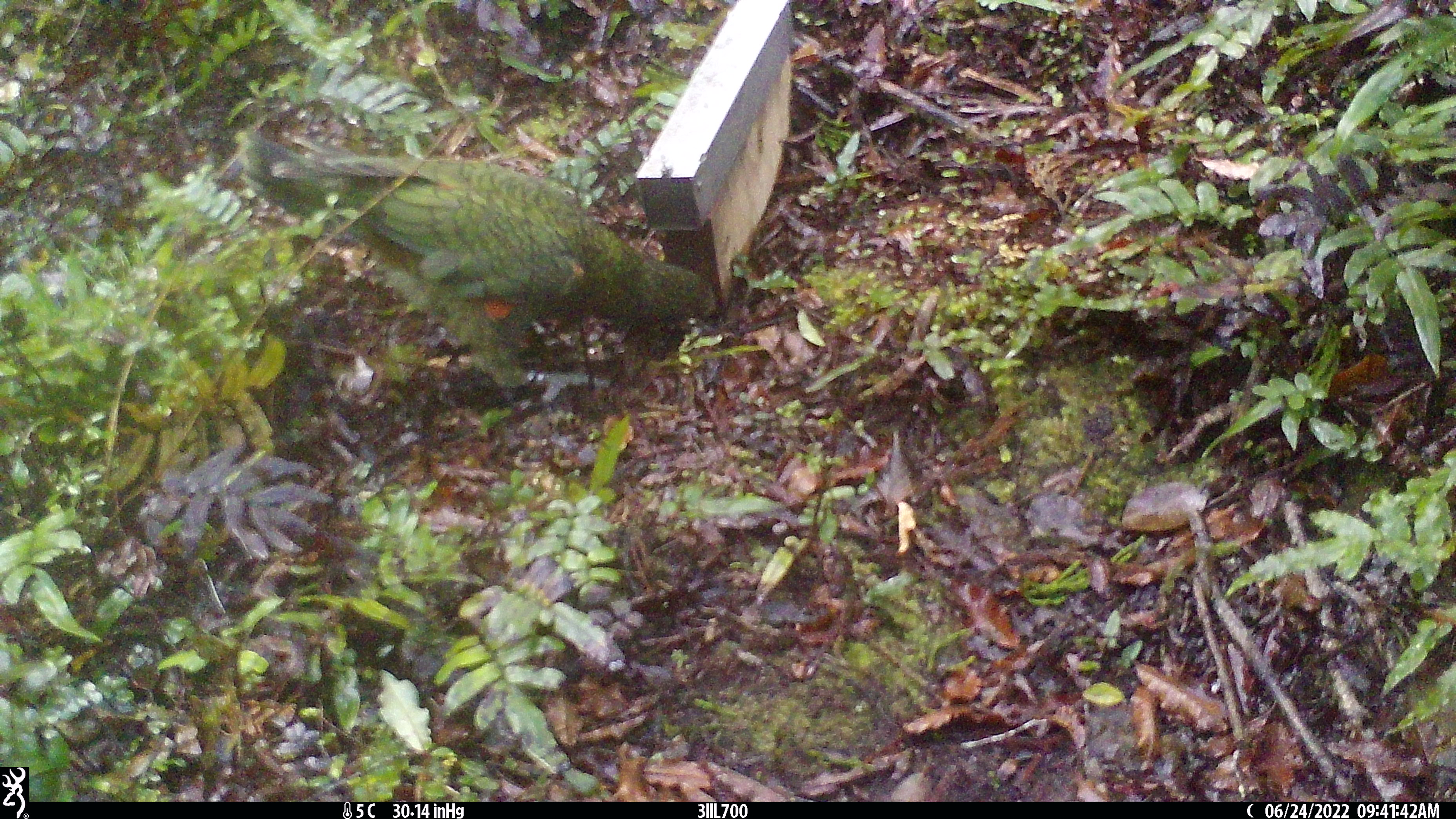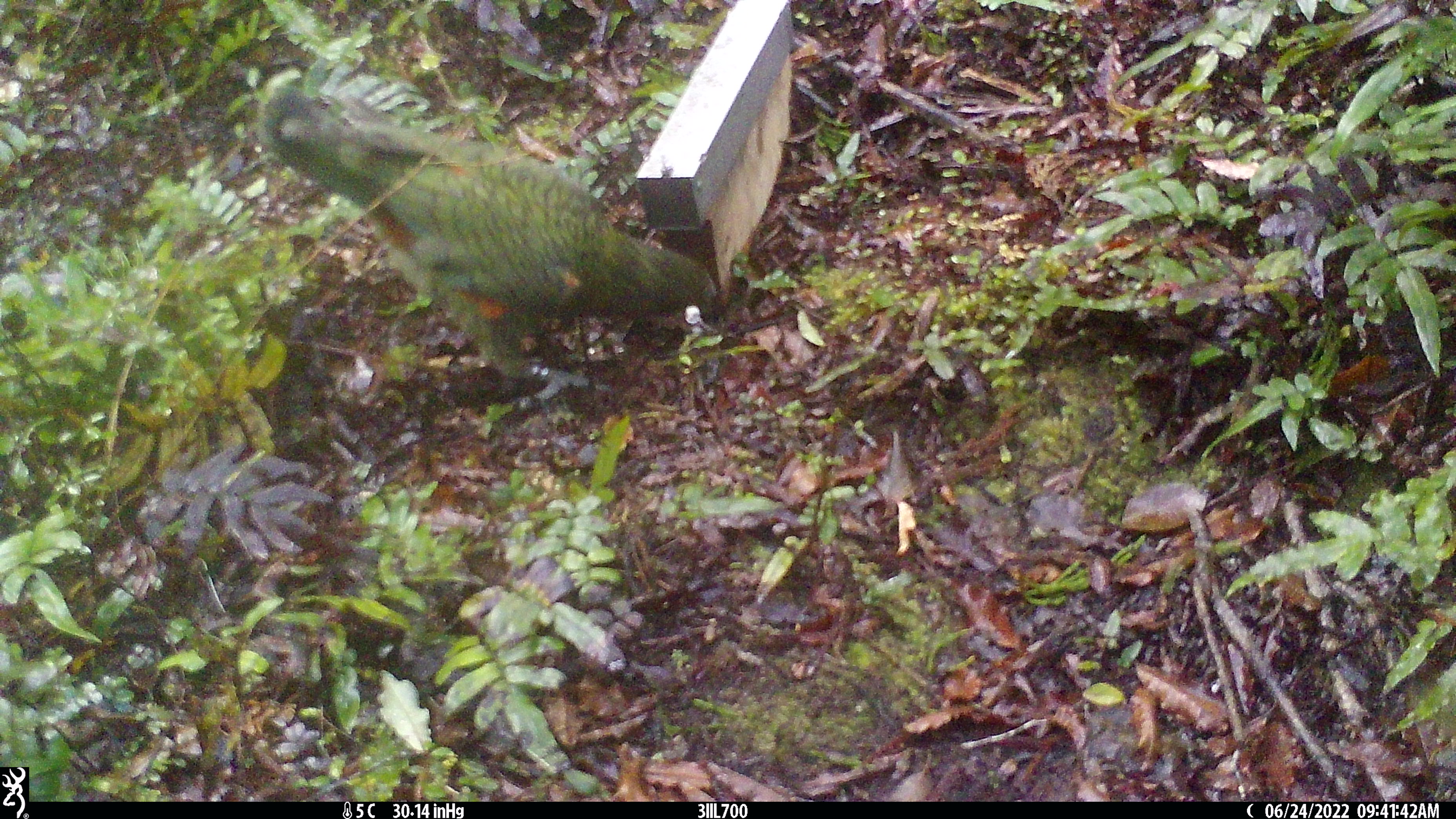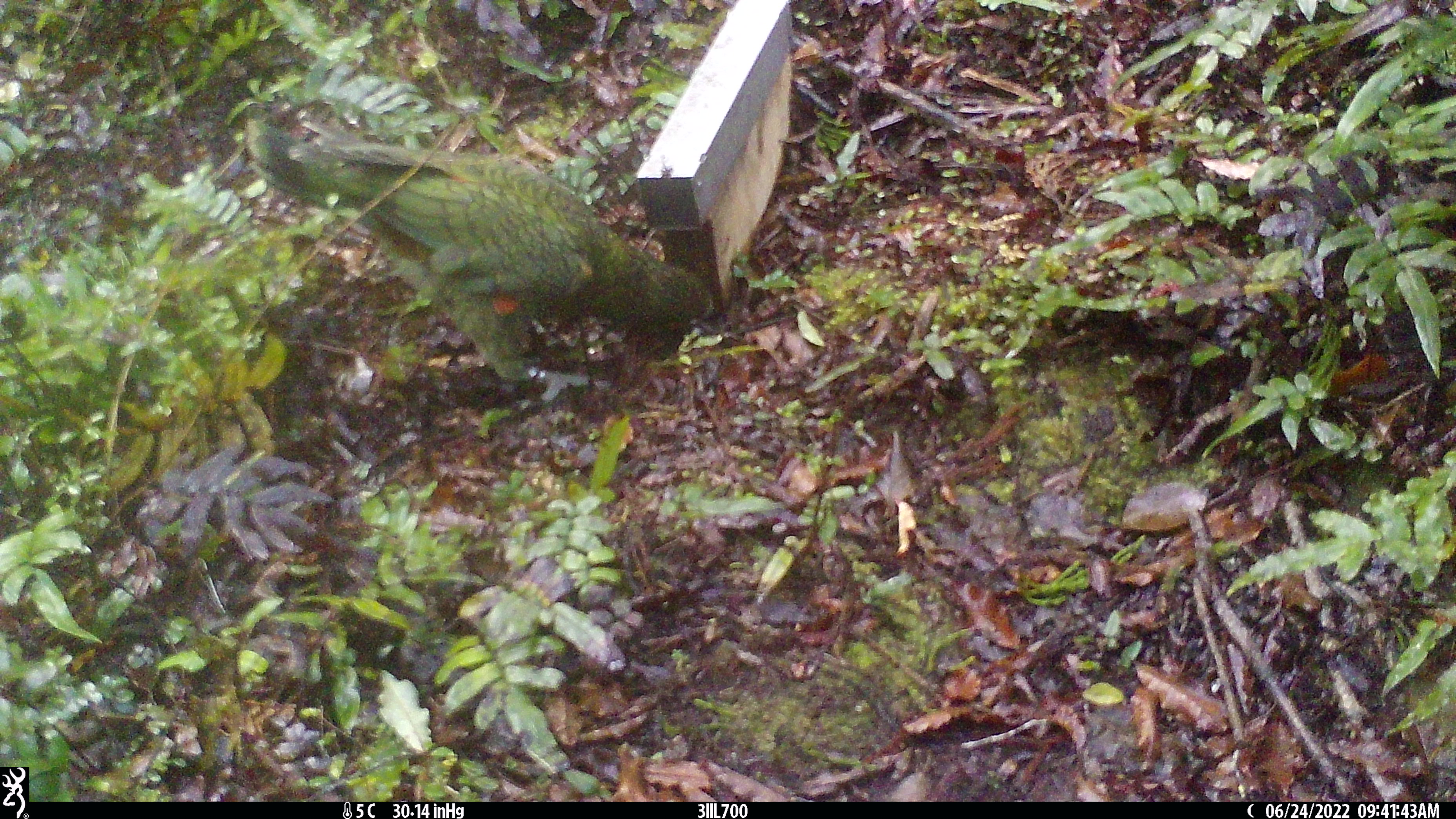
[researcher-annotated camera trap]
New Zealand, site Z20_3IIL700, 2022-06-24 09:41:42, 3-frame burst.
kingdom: Animalia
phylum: Chordata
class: Aves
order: Psittaciformes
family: Strigopidae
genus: Nestor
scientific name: Nestor notabilis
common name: kea